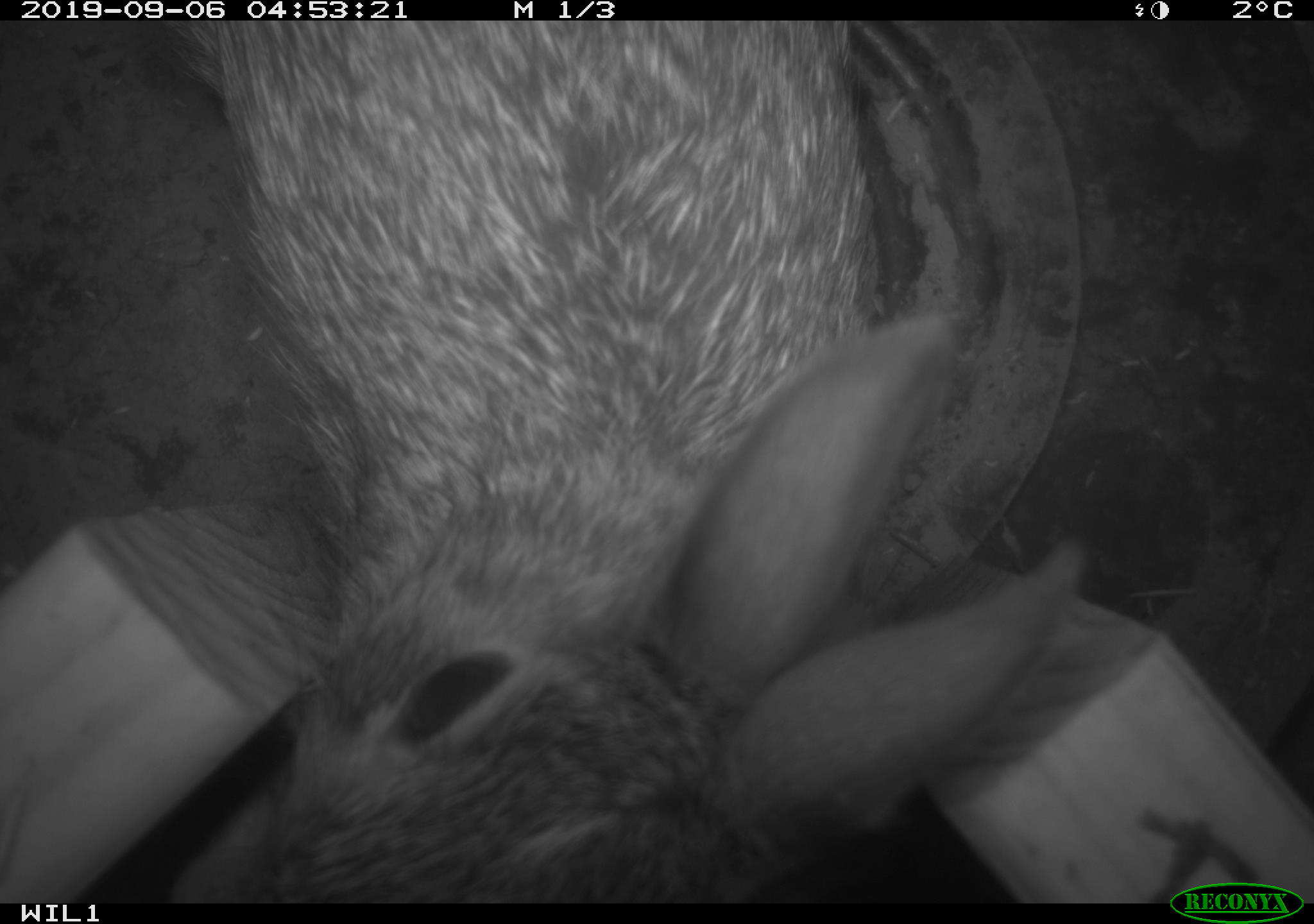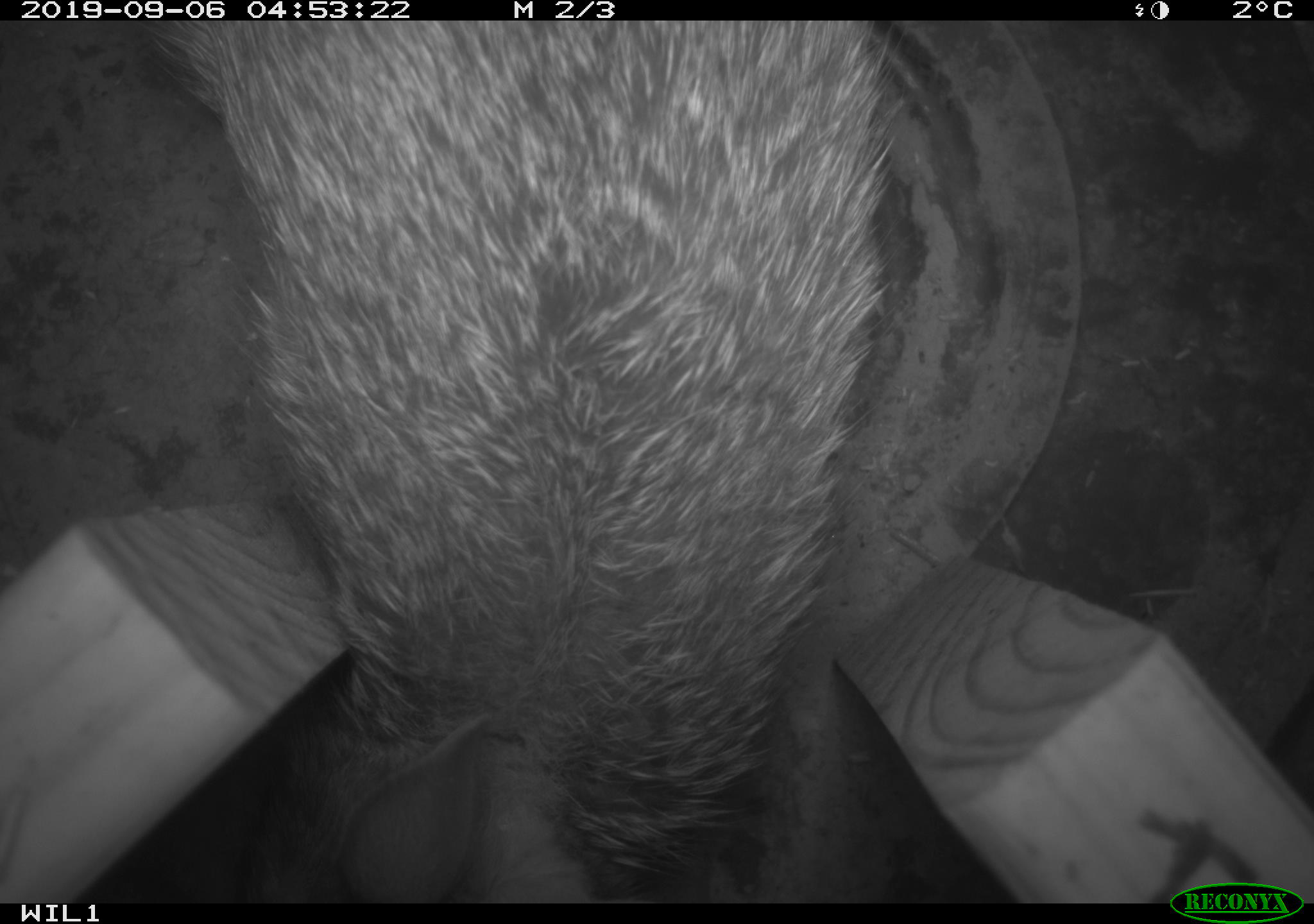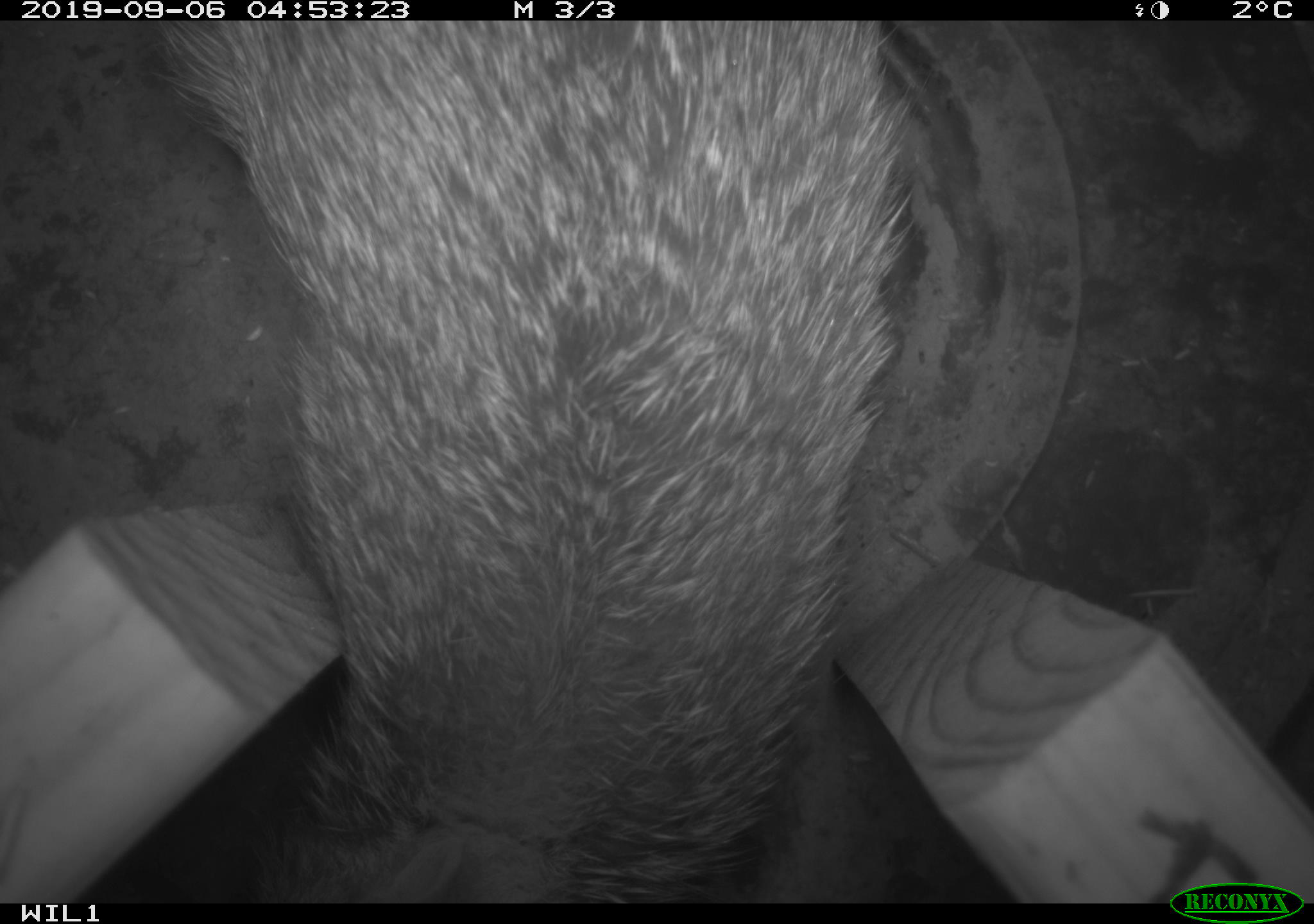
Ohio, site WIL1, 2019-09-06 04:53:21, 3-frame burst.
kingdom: Animalia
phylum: Chordata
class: Mammalia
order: Lagomorpha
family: Leporidae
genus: Sylvilagus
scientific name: Sylvilagus floridanus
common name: eastern cottontail